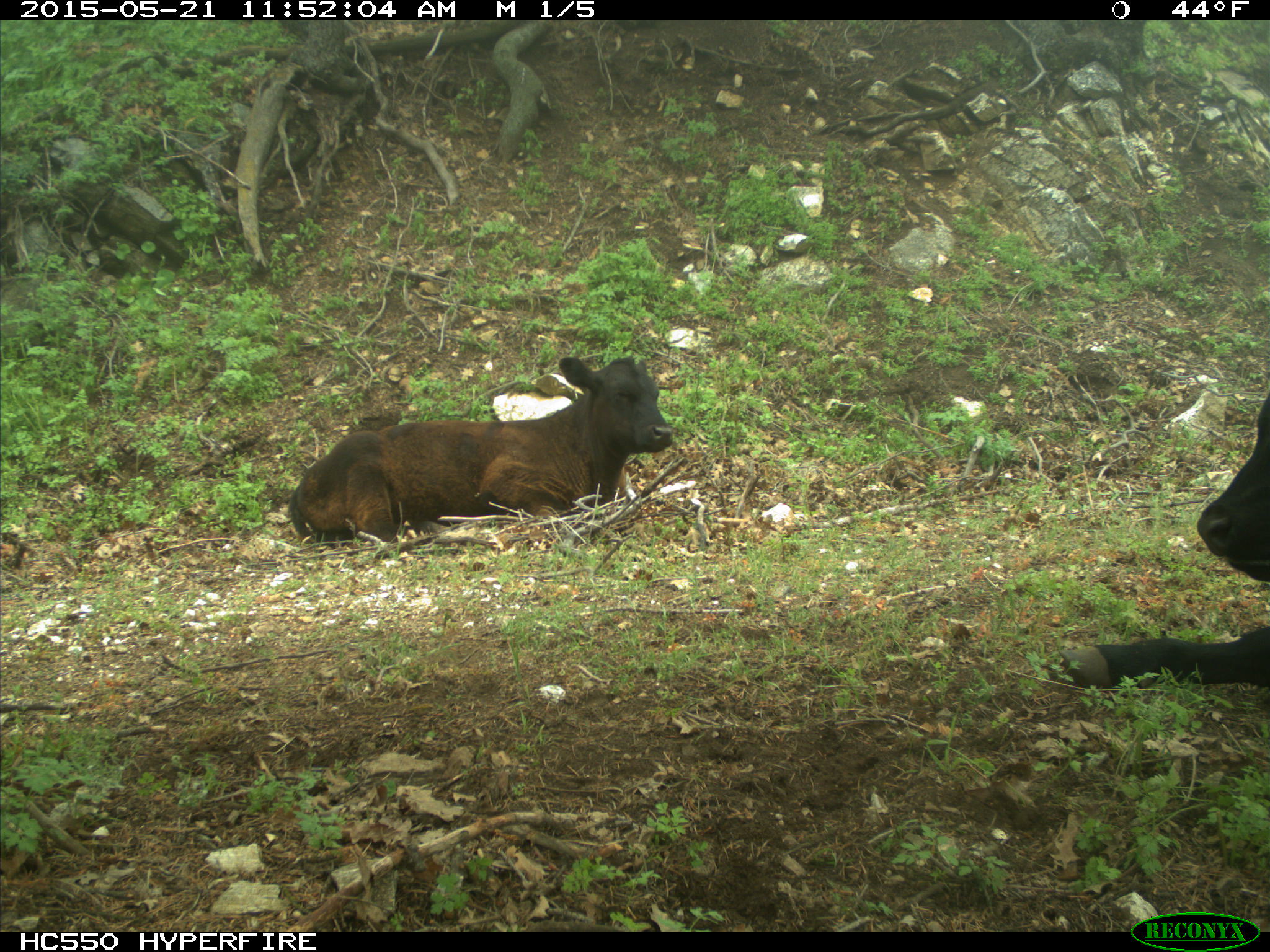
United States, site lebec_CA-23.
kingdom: Animalia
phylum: Chordata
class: Mammalia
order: Artiodactyla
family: Bovidae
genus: Bos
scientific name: Bos taurus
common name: domestic cow